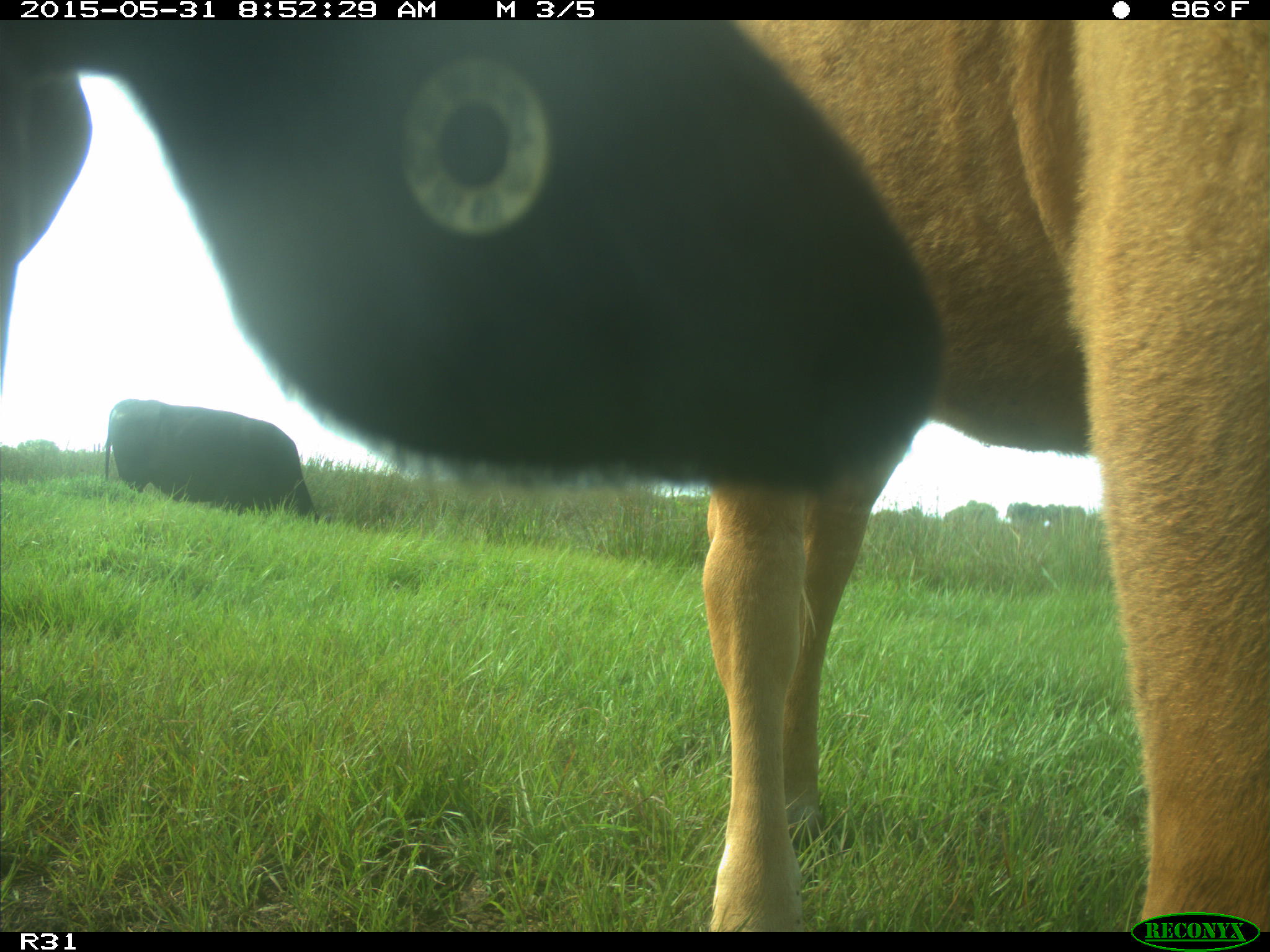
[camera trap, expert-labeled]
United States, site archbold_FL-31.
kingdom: Animalia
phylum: Chordata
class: Mammalia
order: Artiodactyla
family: Bovidae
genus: Bos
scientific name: Bos taurus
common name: domestic cow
Bos taurus (domestic cow).